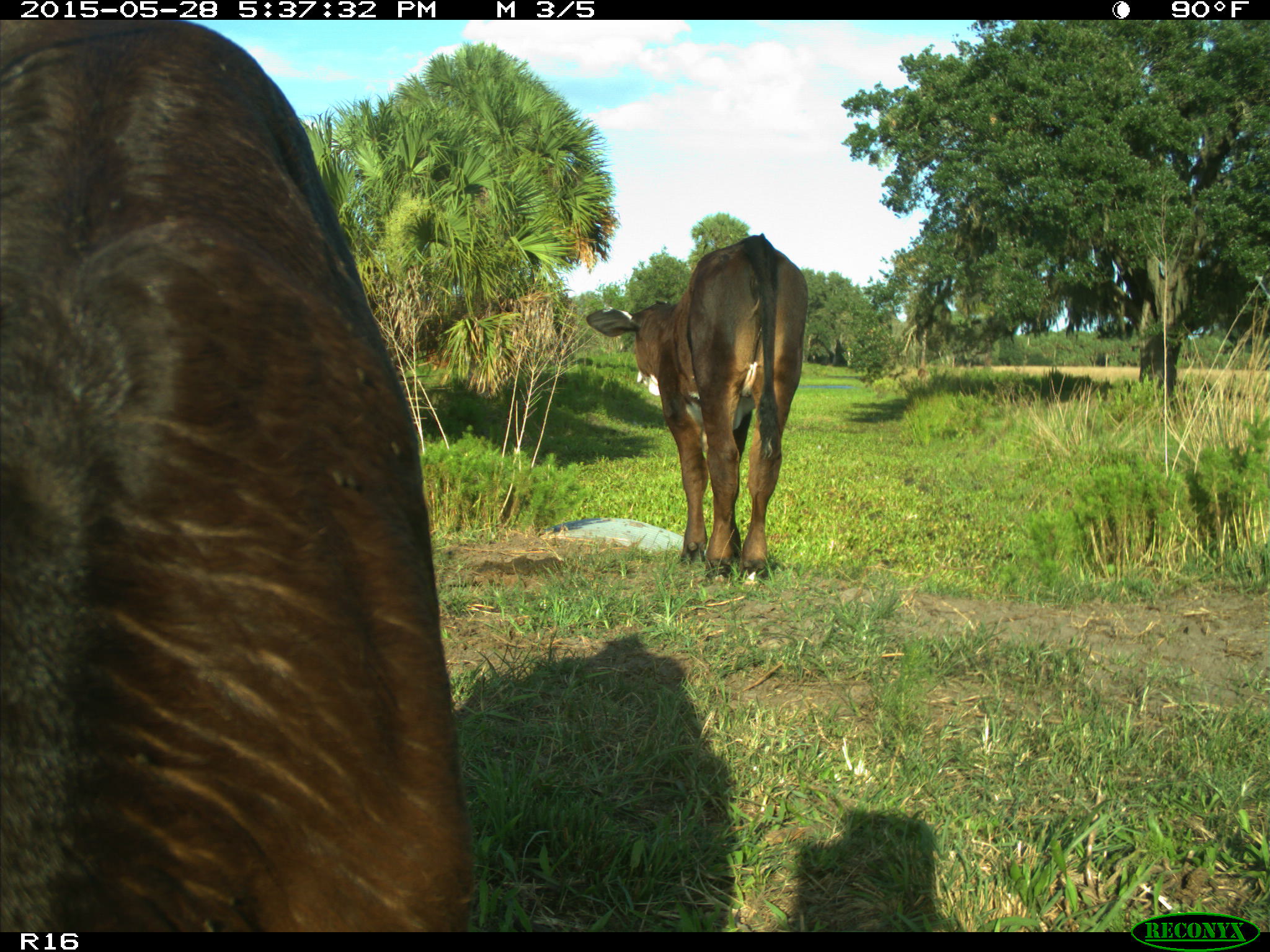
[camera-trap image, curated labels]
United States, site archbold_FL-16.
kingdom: Animalia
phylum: Chordata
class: Mammalia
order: Artiodactyla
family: Bovidae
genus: Bos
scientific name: Bos taurus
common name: domestic cow